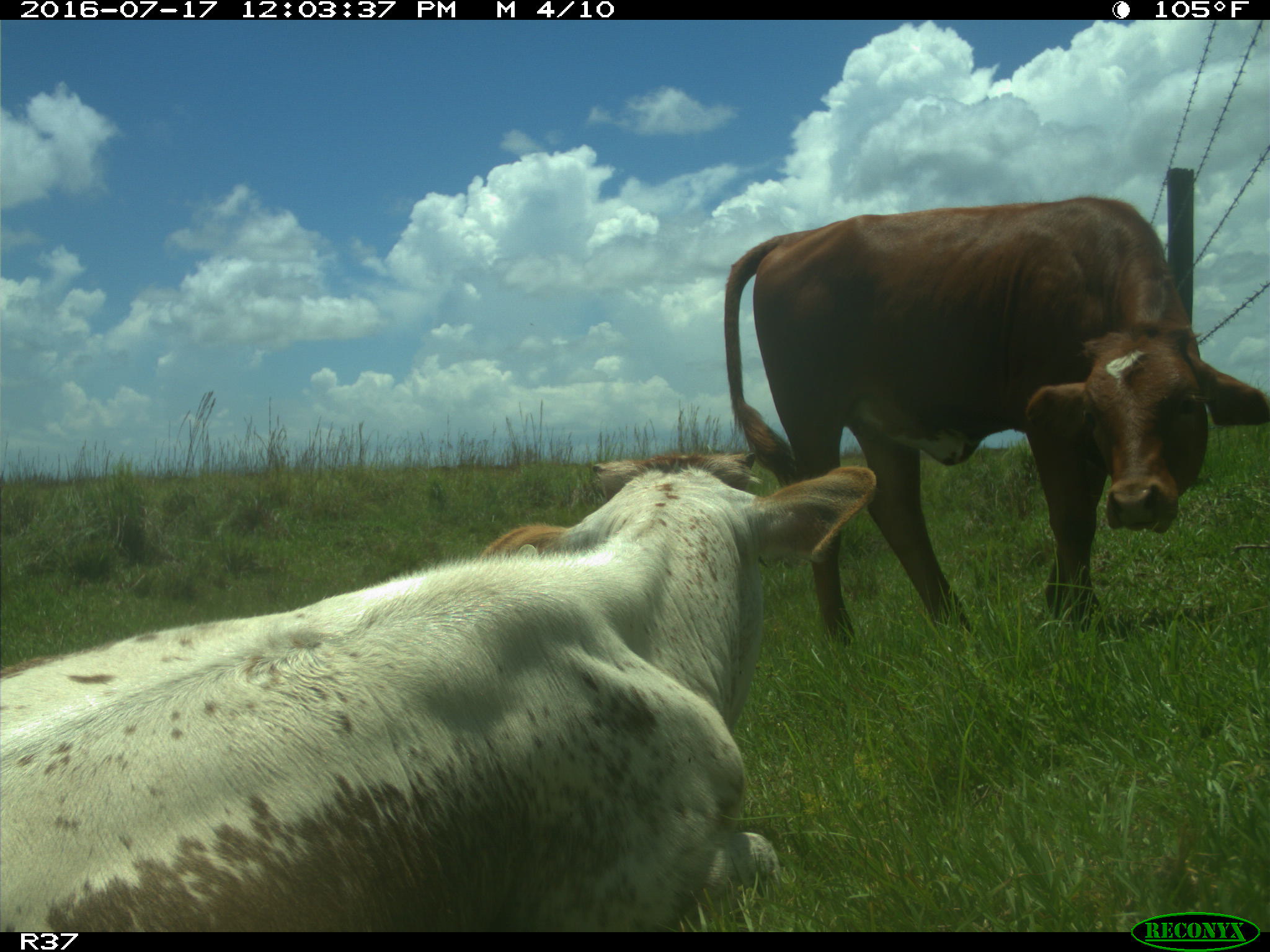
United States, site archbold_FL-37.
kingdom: Animalia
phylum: Chordata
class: Mammalia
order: Artiodactyla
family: Bovidae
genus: Bos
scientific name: Bos taurus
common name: domestic cow